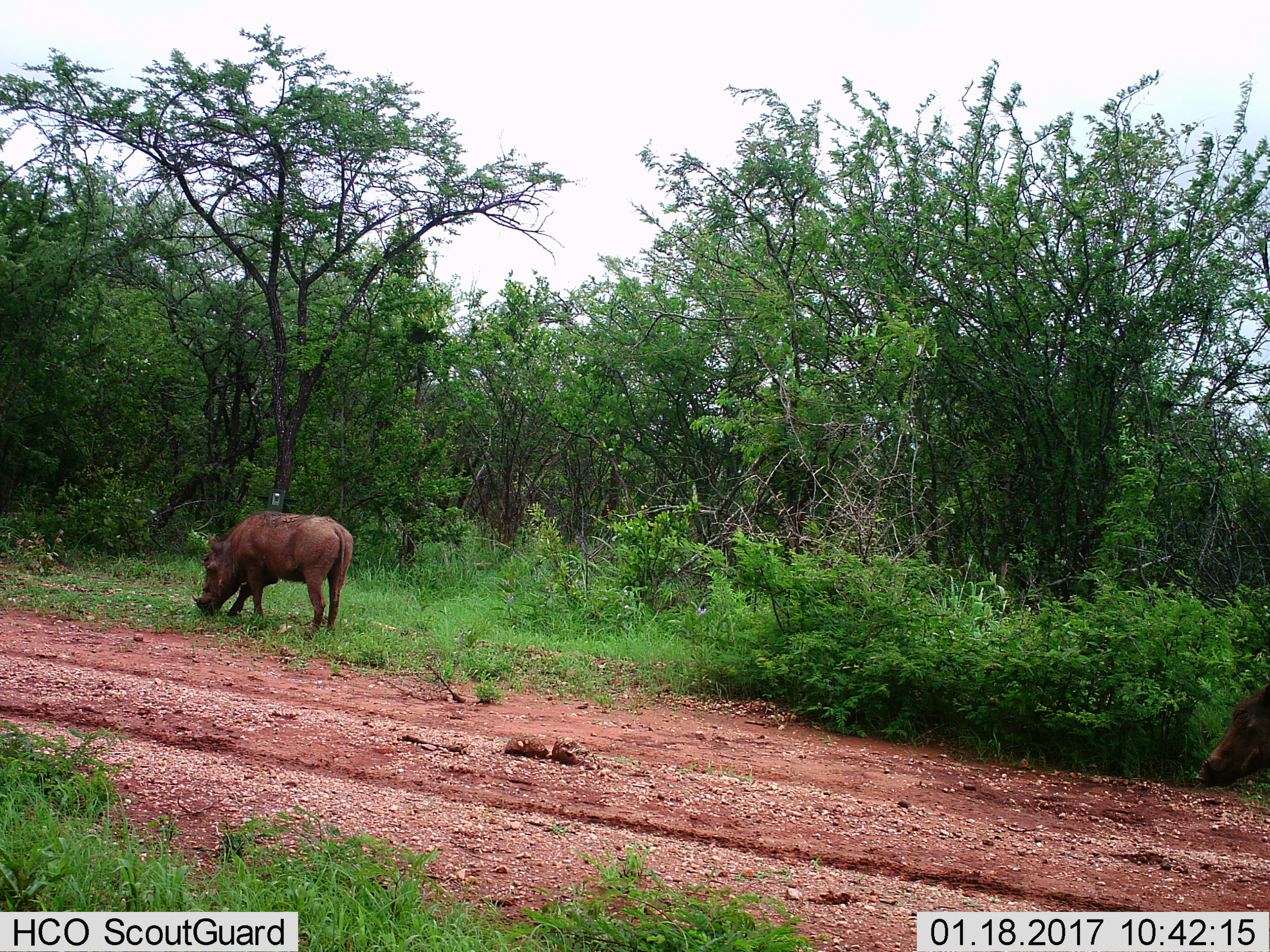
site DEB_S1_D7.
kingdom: Animalia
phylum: Chordata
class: Mammalia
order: Artiodactyla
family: Suidae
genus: Phacochoerus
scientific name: Phacochoerus africanus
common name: warthog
Warthog (Phacochoerus africanus), count 1. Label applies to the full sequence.